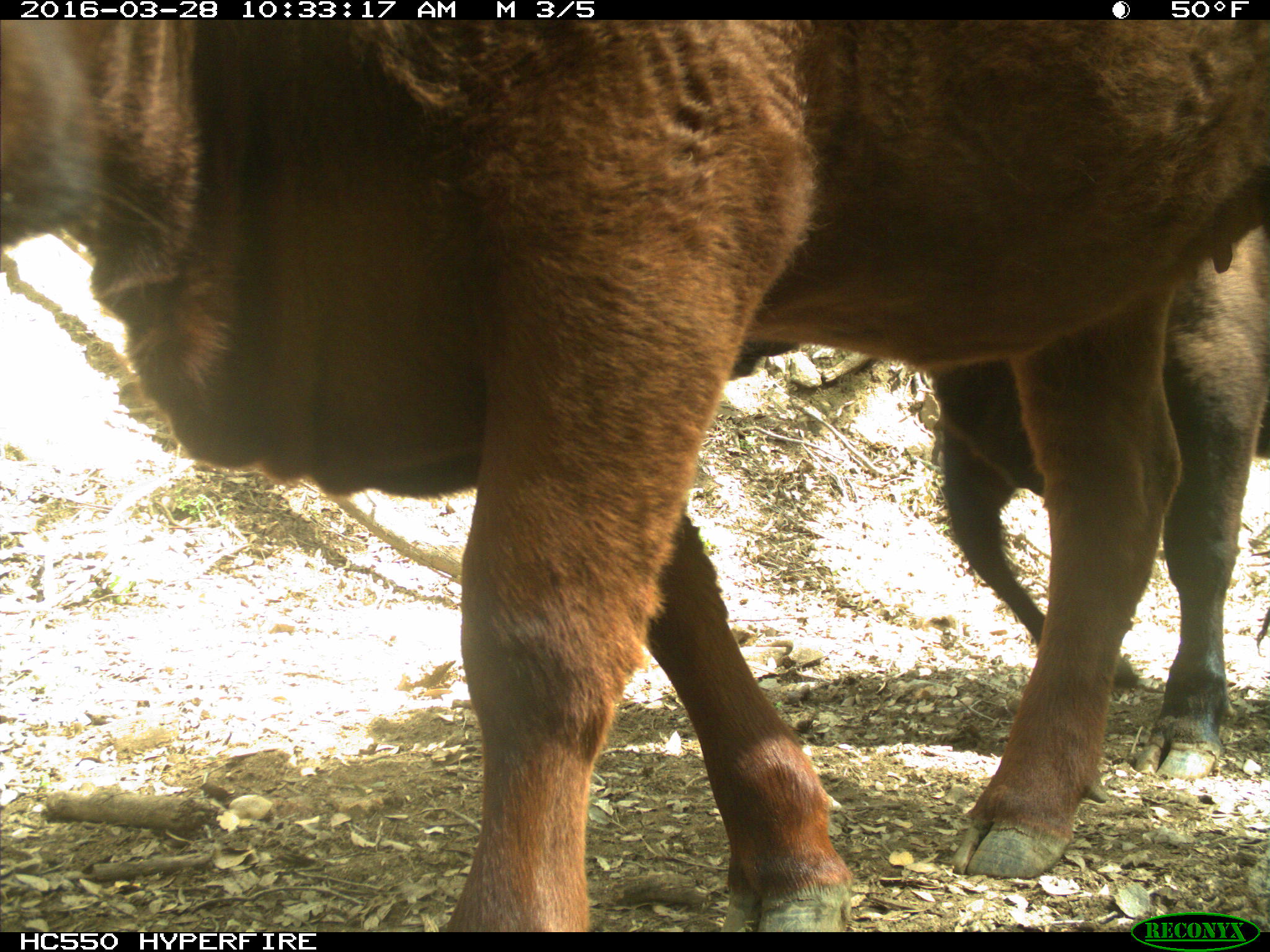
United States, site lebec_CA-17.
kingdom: Animalia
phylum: Chordata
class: Mammalia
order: Artiodactyla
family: Bovidae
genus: Bos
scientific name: Bos taurus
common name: domestic cow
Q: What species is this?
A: Bos taurus (domestic cow).